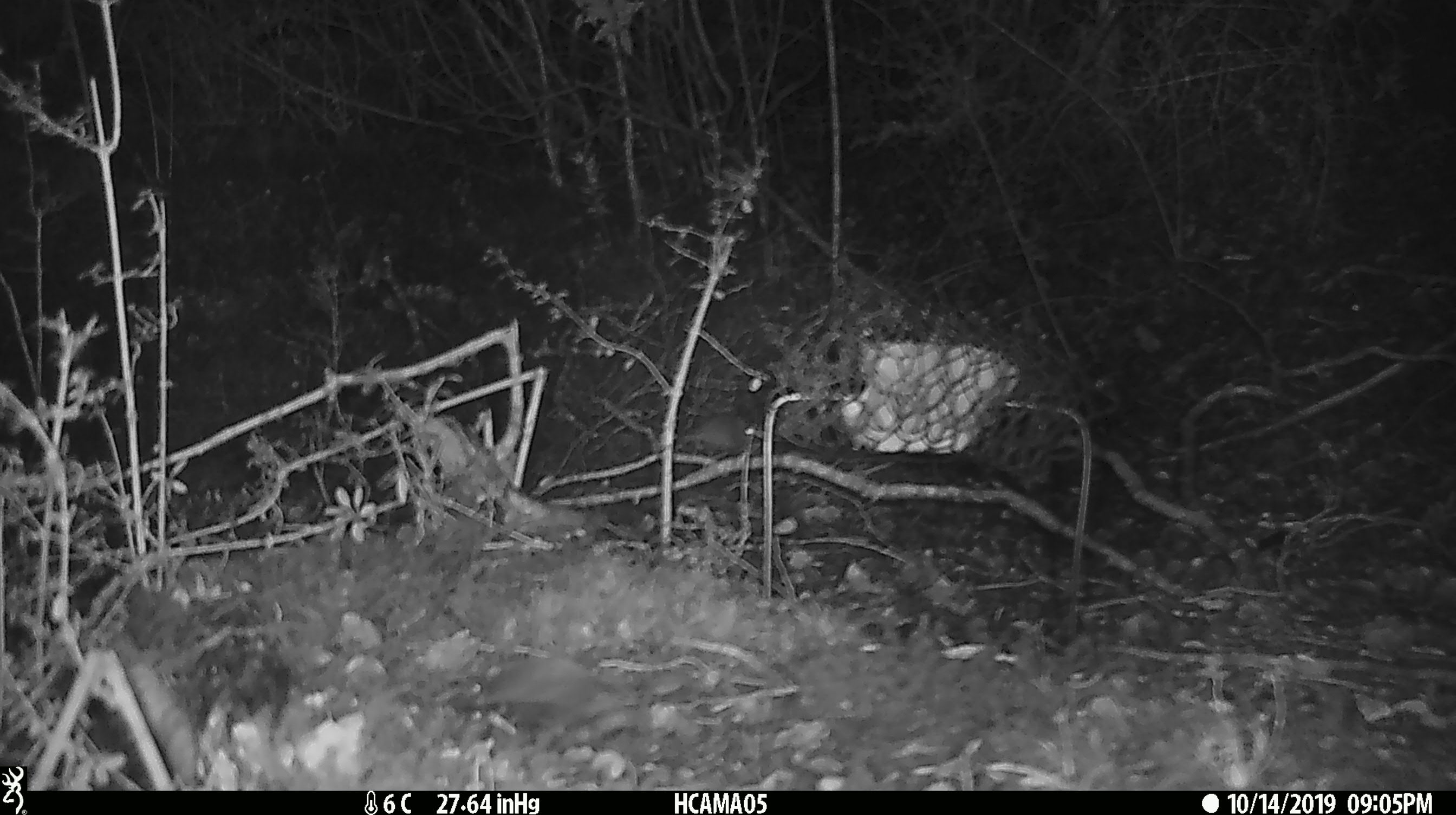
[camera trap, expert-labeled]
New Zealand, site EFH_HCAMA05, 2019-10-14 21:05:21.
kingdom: Animalia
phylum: Chordata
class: Mammalia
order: Rodentia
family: Muridae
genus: Mus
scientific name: Mus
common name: mouse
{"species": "mouse (Mus)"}